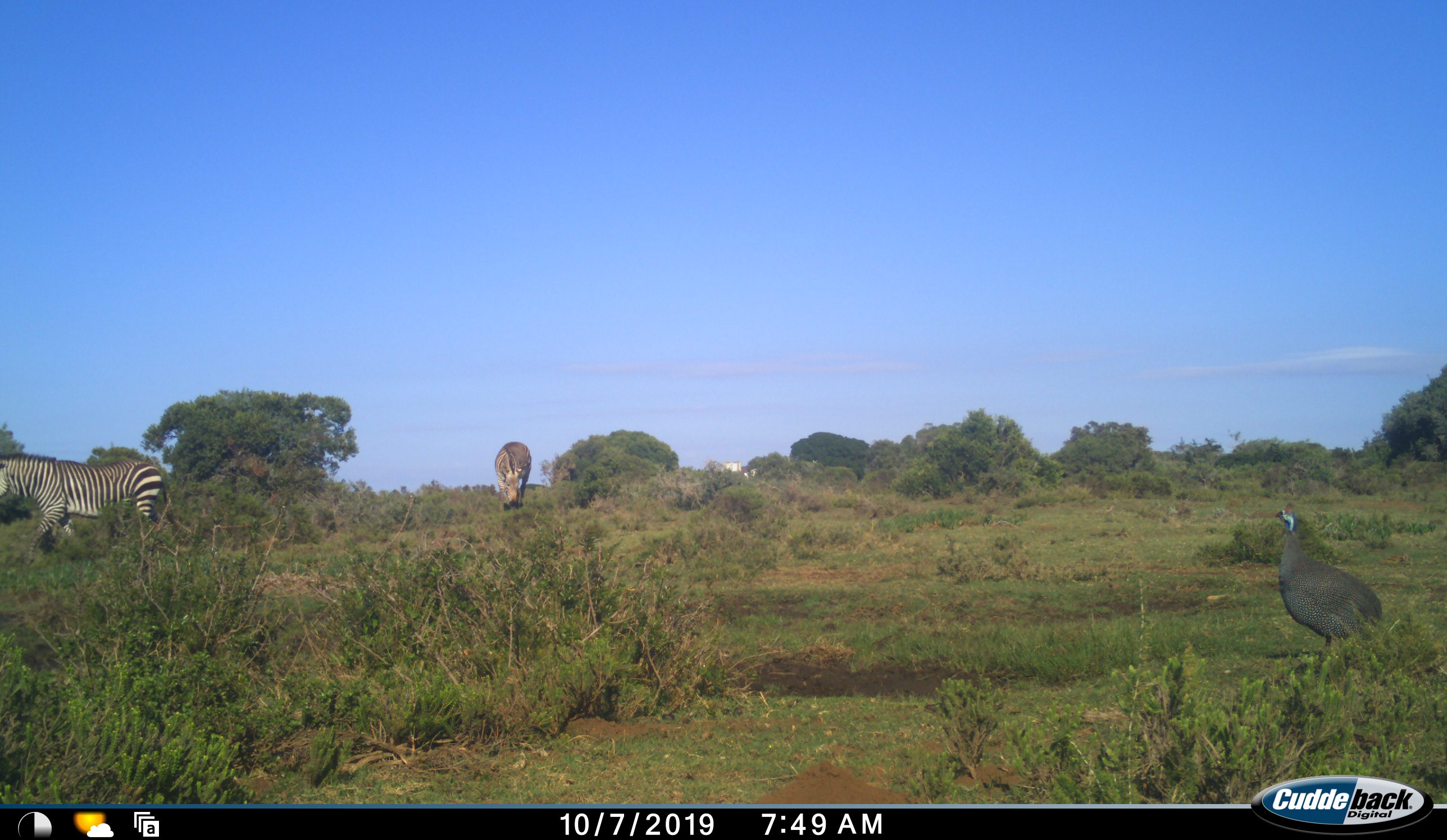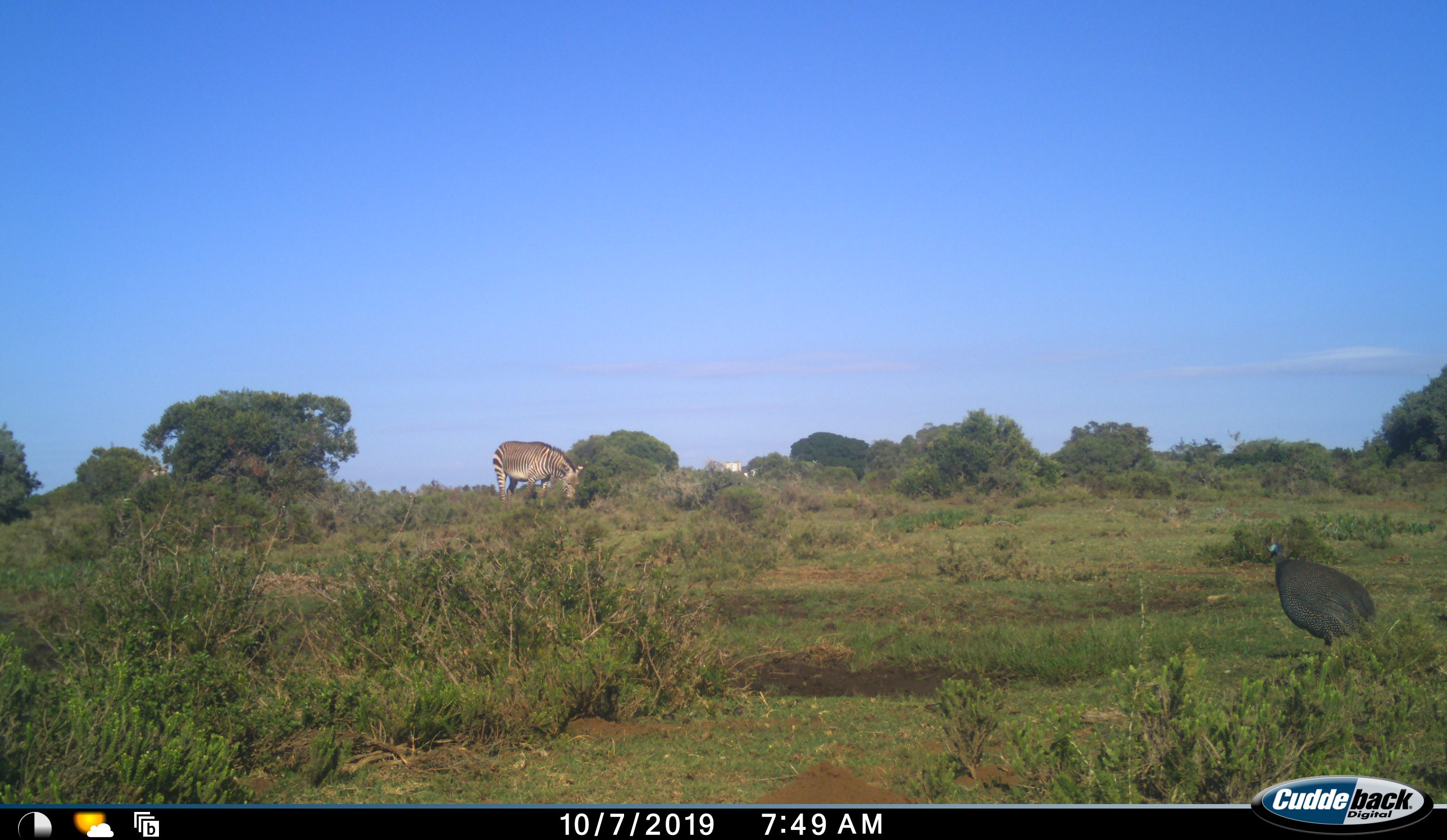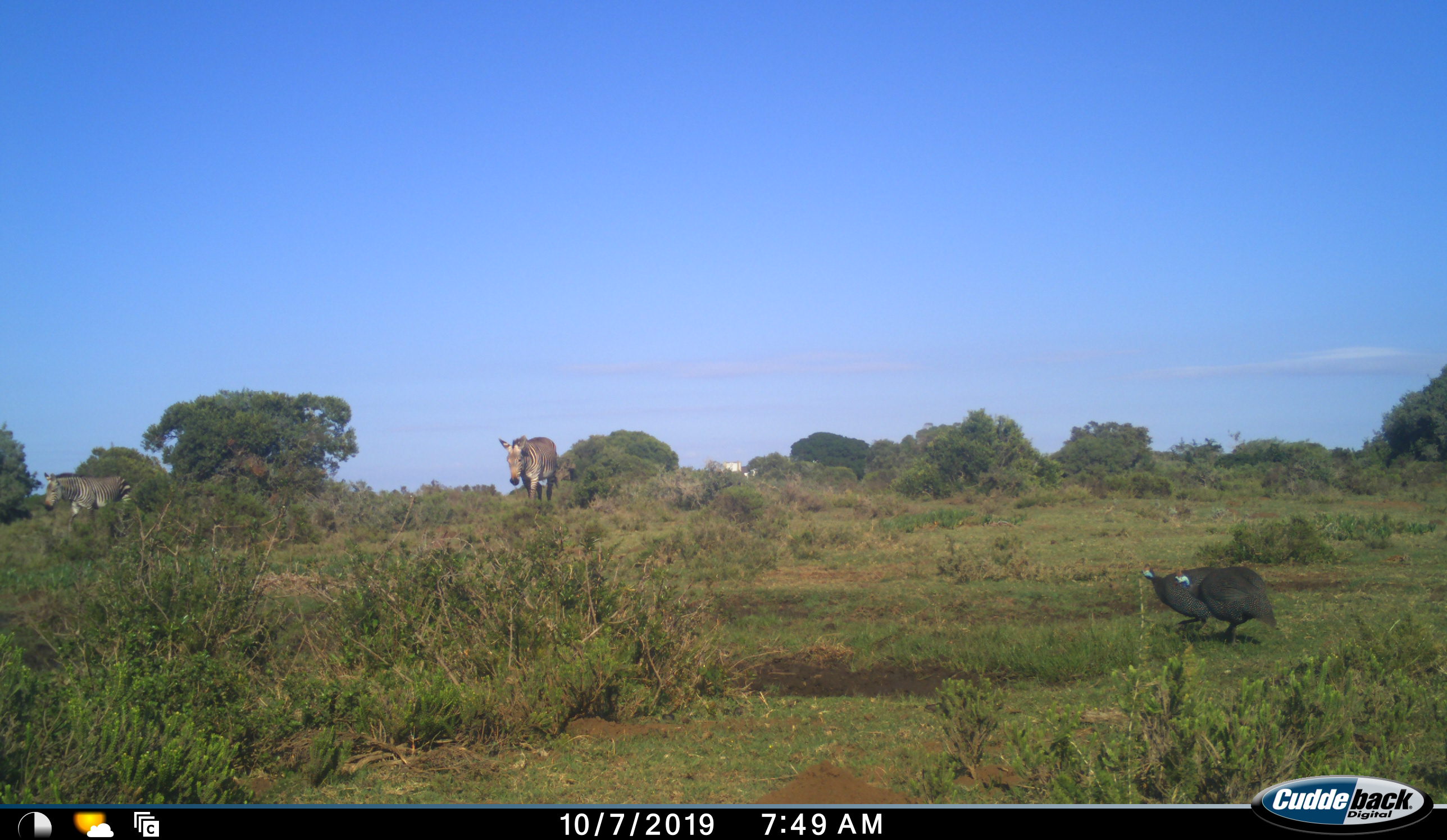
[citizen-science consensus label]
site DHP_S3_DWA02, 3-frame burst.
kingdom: Animalia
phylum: Chordata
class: Aves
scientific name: Aves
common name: bird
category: birdother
Birdother (bird) (Aves), count 1. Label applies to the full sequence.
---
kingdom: Animalia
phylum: Chordata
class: Mammalia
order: Perissodactyla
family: Equidae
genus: Equus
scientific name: Equus zebra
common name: mountain zebra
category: zebramountain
Zebramountain (mountain zebra) (Equus zebra), count 2. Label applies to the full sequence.